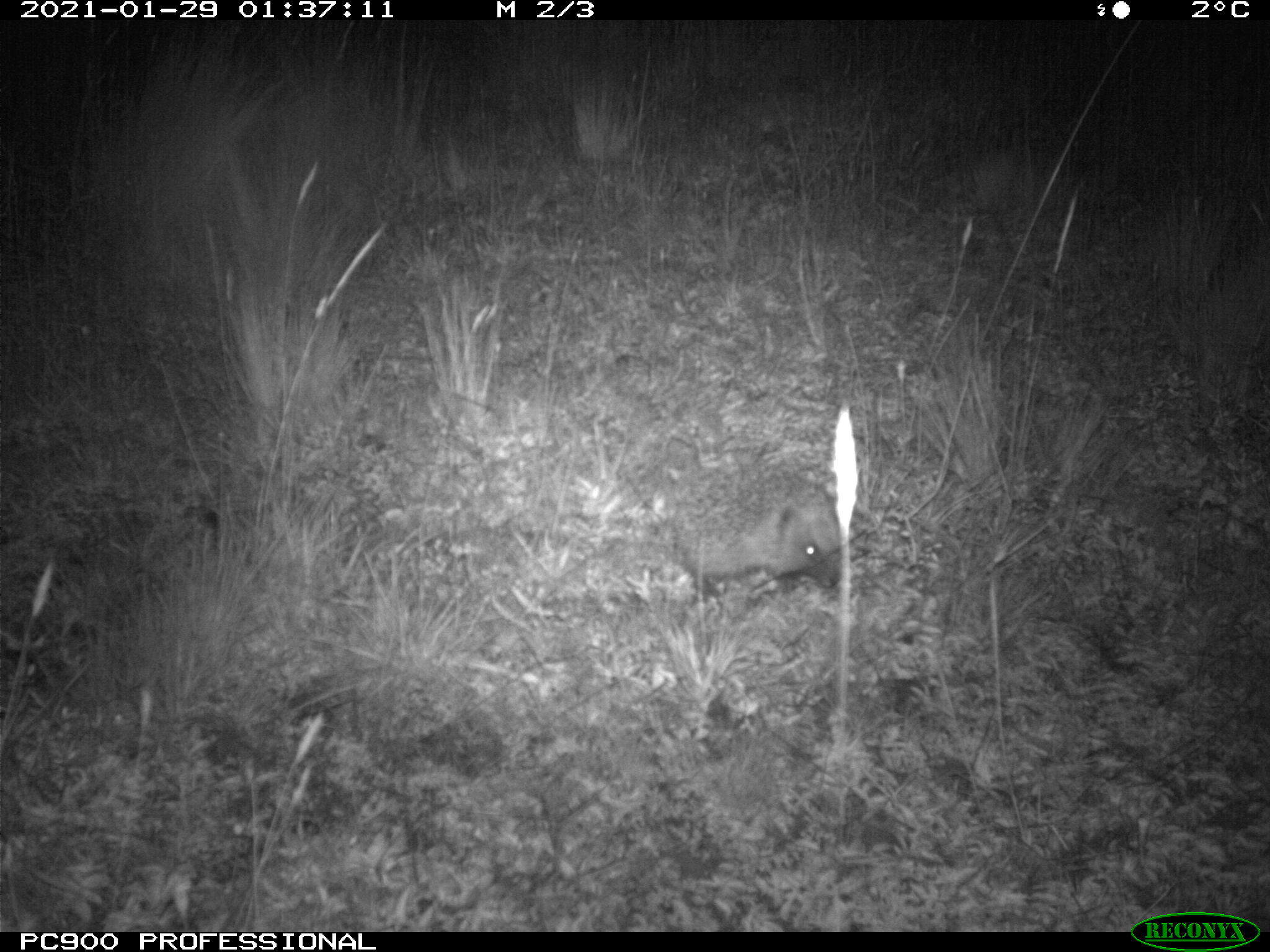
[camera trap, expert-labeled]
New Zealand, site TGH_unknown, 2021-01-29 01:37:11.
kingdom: Animalia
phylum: Chordata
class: Mammalia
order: Eulipotyphla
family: Erinaceidae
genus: Erinaceus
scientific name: Erinaceus europaeus europaeus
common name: european hedgehog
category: hedgehog